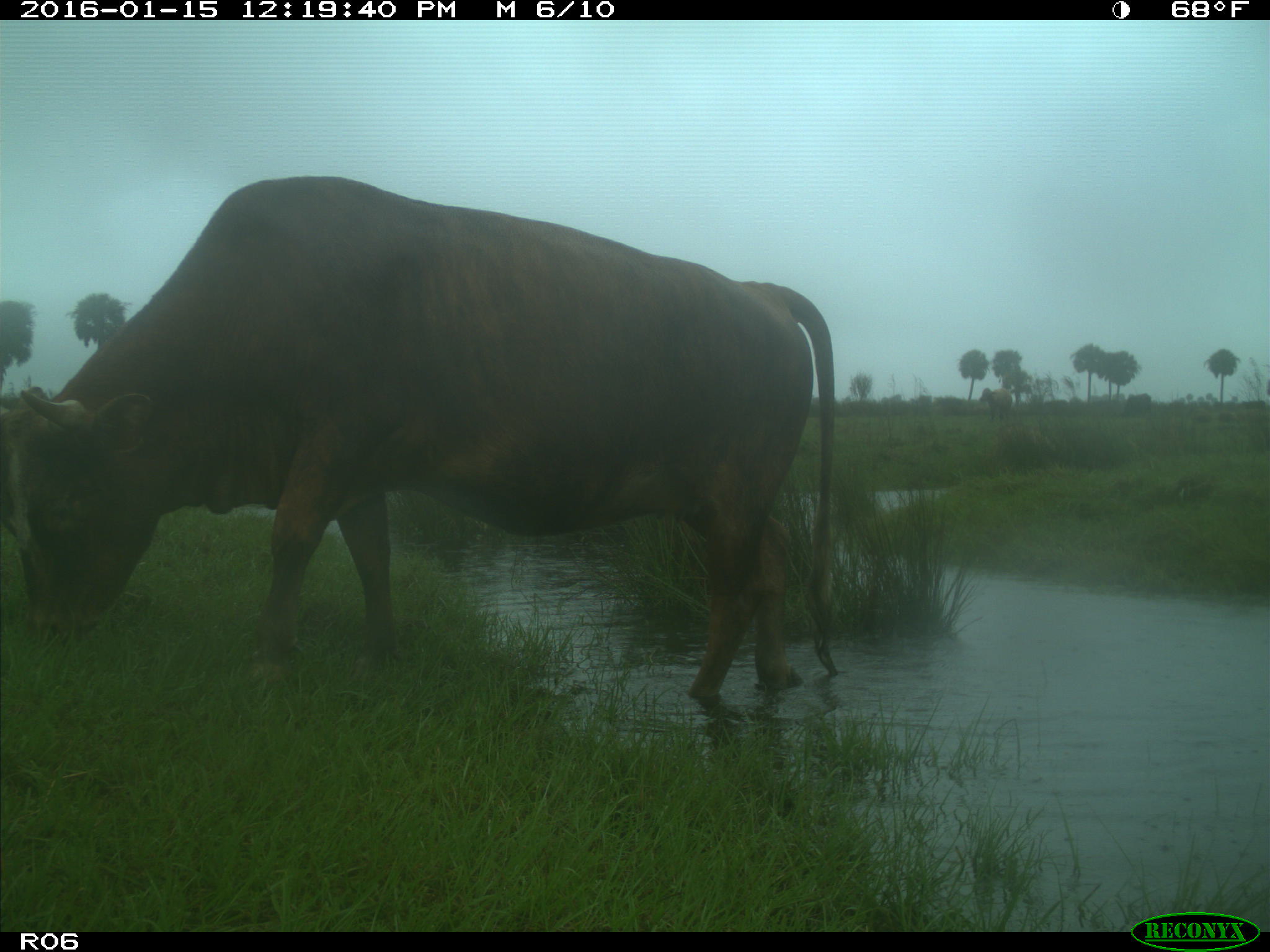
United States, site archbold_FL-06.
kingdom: Animalia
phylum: Chordata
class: Mammalia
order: Artiodactyla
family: Bovidae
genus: Bos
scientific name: Bos taurus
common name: domestic cow